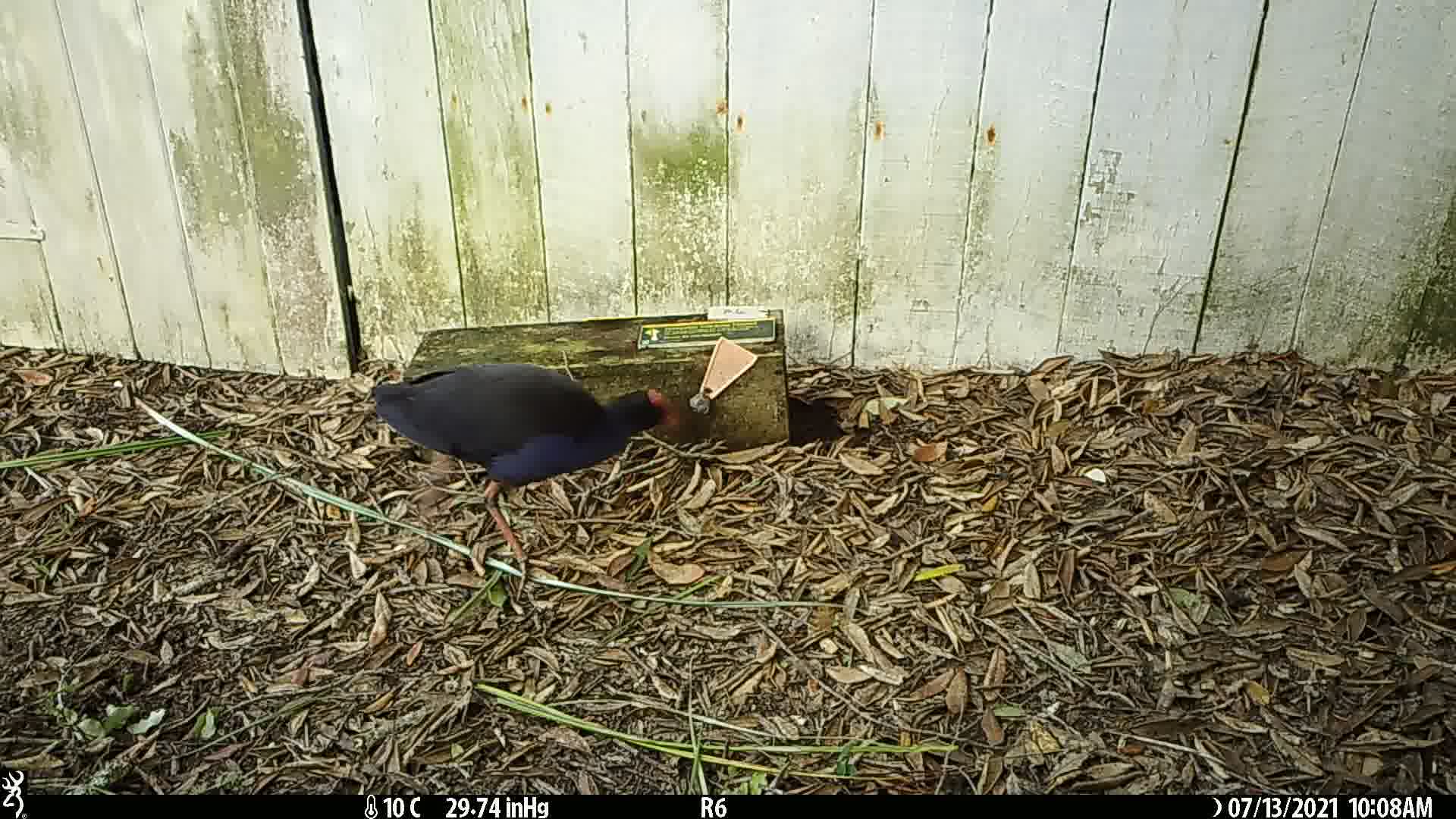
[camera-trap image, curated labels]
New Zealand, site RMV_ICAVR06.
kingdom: Animalia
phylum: Chordata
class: Aves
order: Gruiformes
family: Rallidae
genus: Porphyrio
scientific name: Porphyrio melanotus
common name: australasian swamphen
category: pukeko